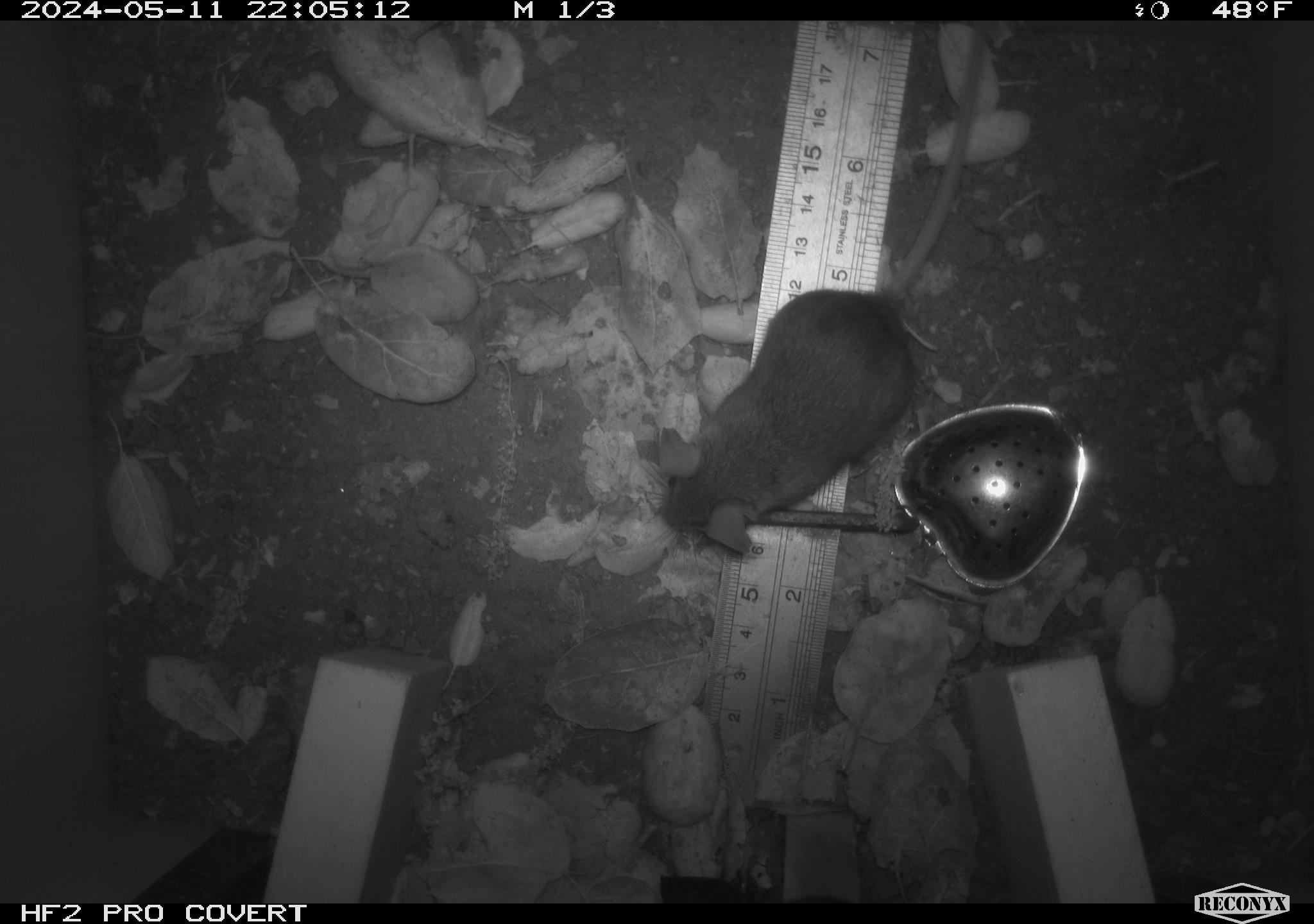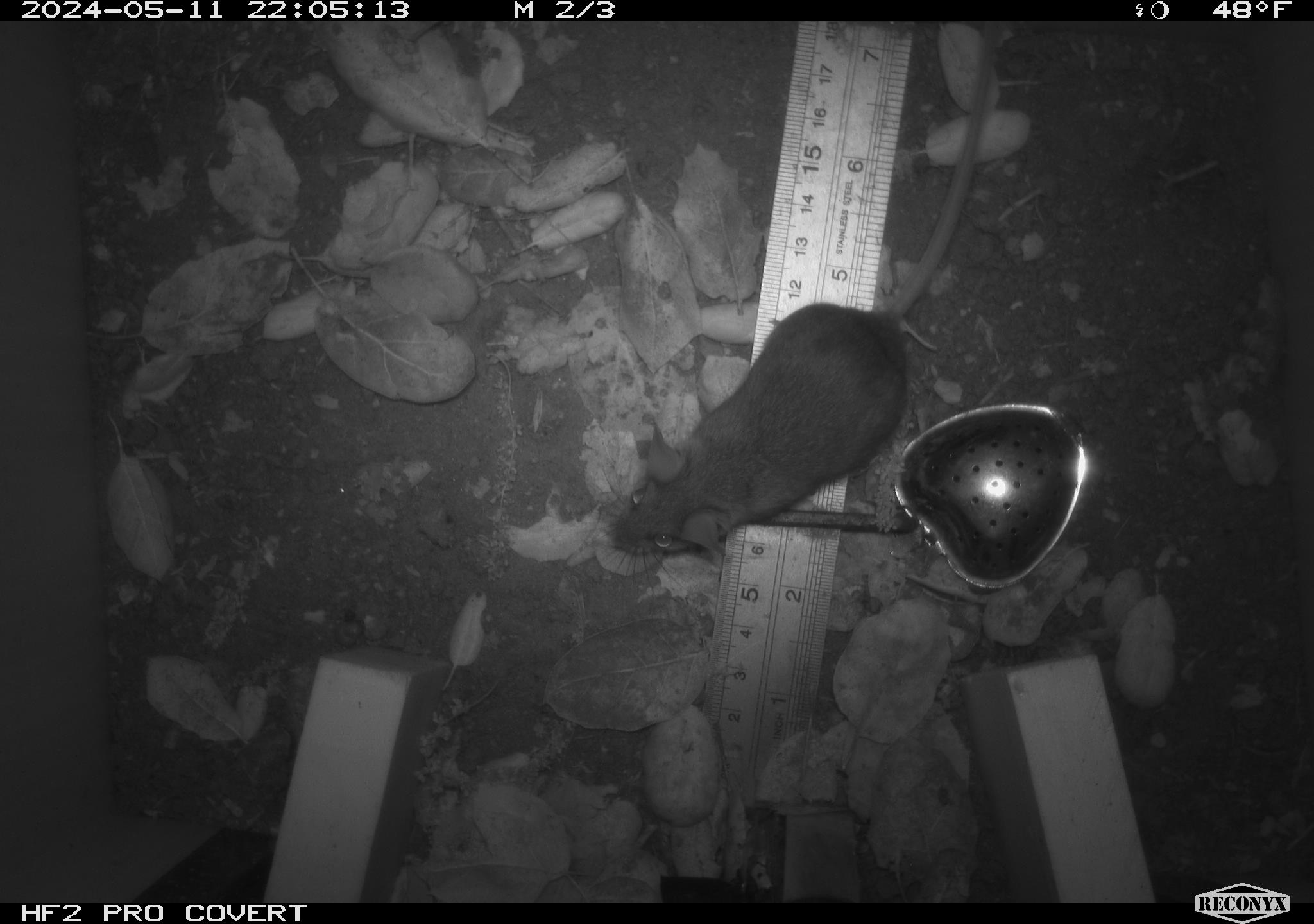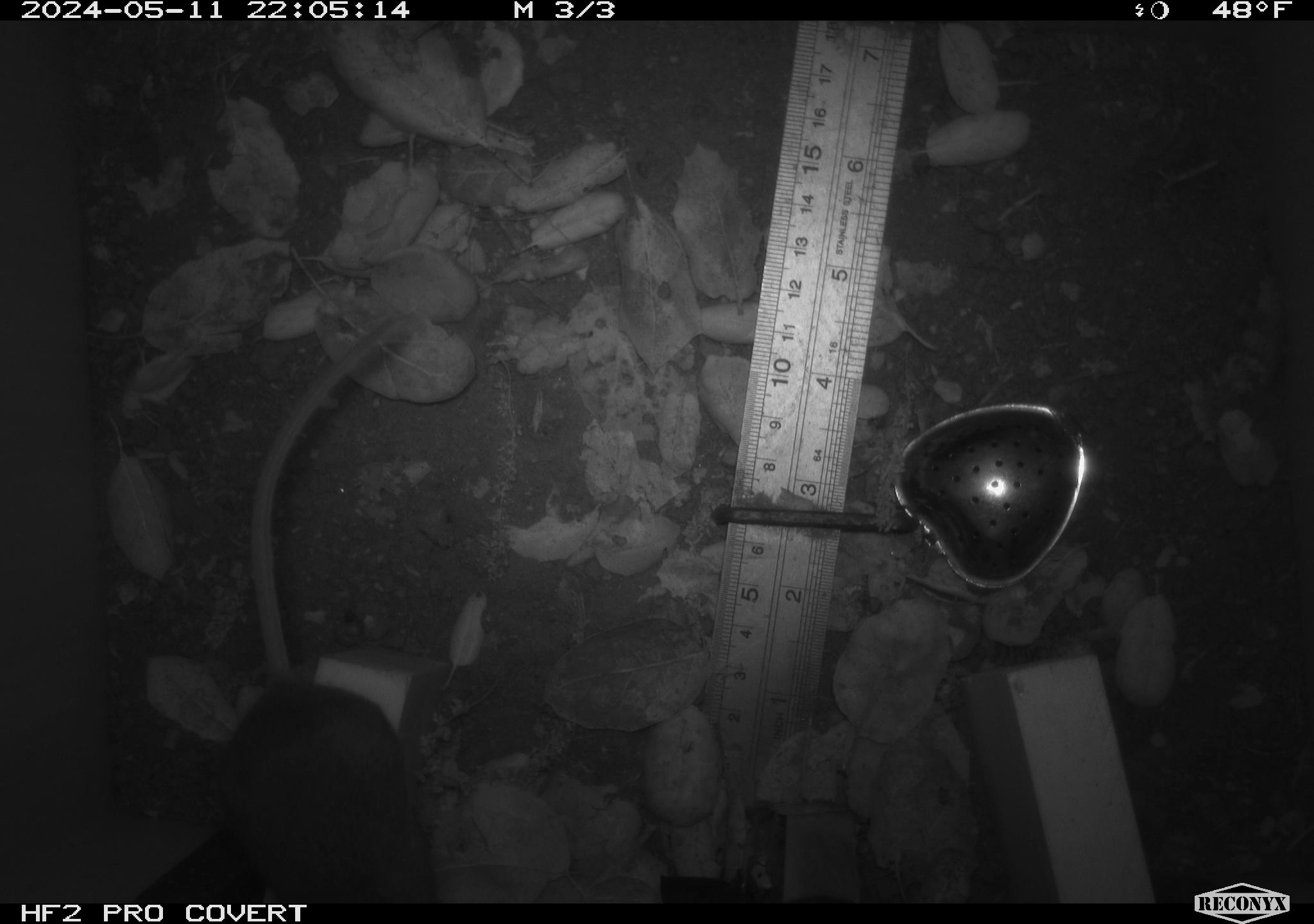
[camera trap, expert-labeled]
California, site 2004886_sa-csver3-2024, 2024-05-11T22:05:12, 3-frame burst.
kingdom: Animalia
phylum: Chordata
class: Mammalia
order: Rodentia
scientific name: Rodentia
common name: rodent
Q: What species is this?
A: Rodent (Rodentia).